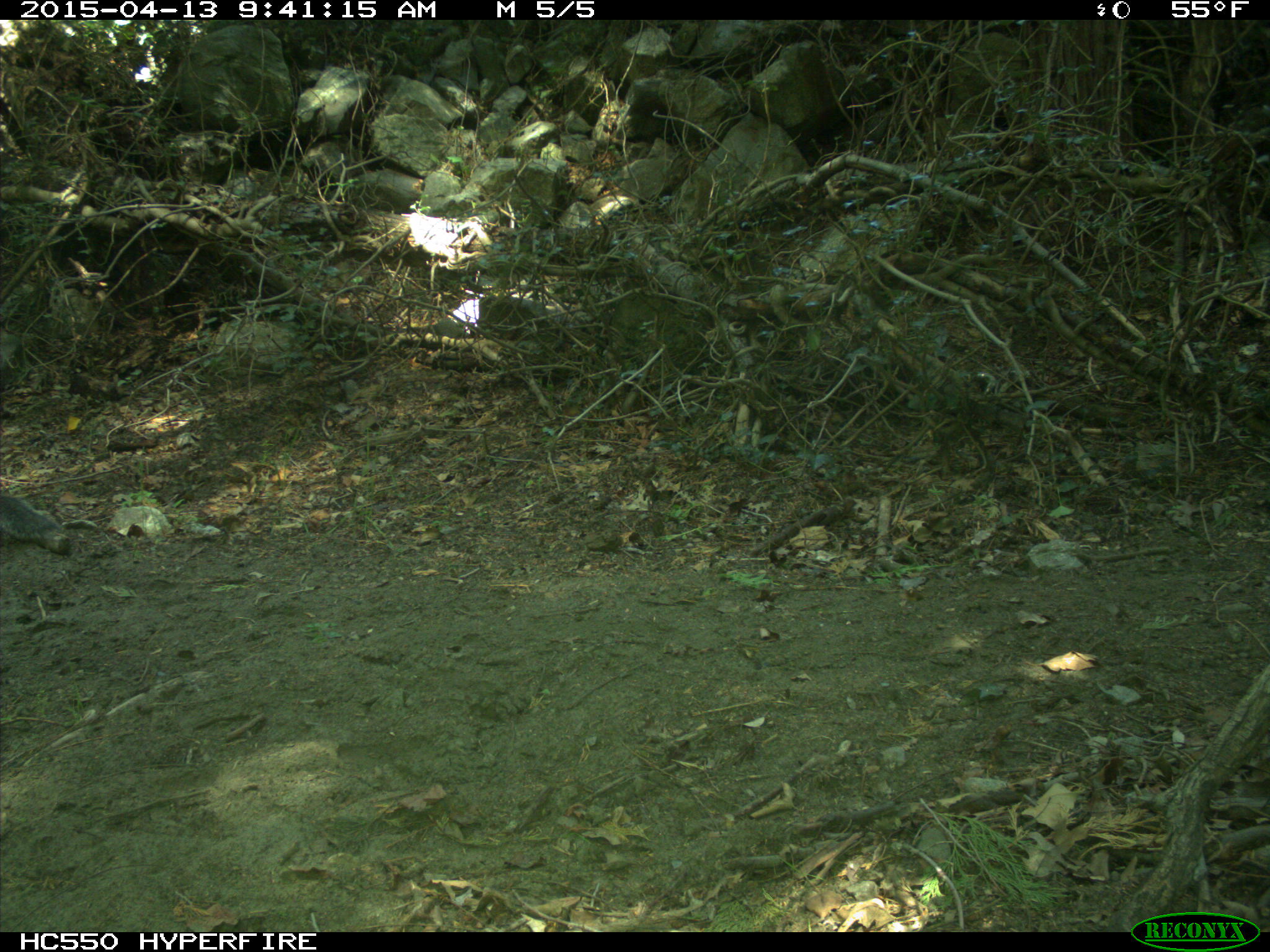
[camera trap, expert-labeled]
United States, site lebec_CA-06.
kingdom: Animalia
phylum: Chordata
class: Mammalia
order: Rodentia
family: Sciuridae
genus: Sciurus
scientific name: Sciurus carolinensis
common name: eastern gray squirrel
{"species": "Sciurus carolinensis (eastern gray squirrel)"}